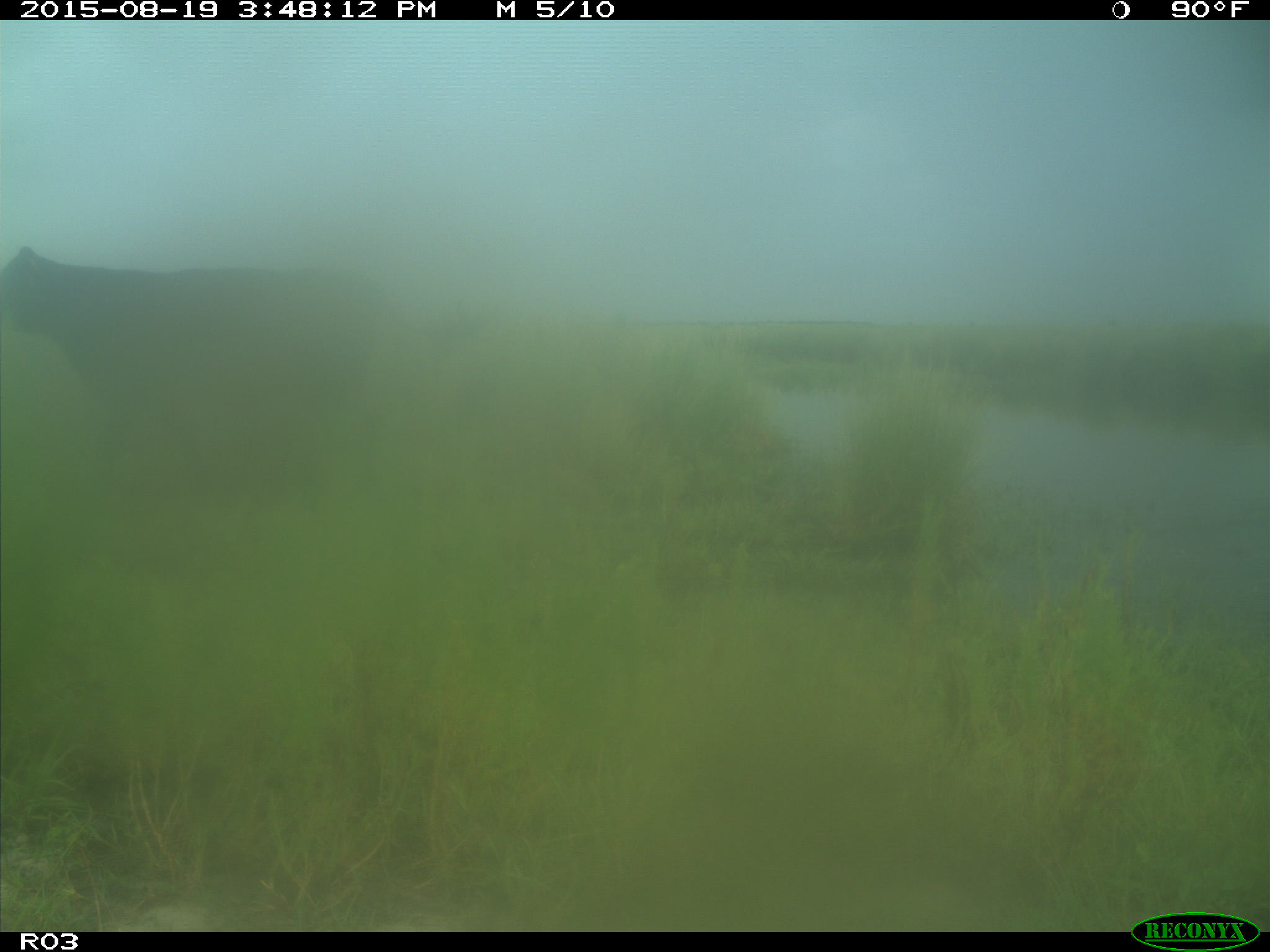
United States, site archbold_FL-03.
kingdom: Animalia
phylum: Chordata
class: Mammalia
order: Artiodactyla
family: Bovidae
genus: Bos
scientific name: Bos taurus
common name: domestic cow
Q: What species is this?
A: Bos taurus (domestic cow).